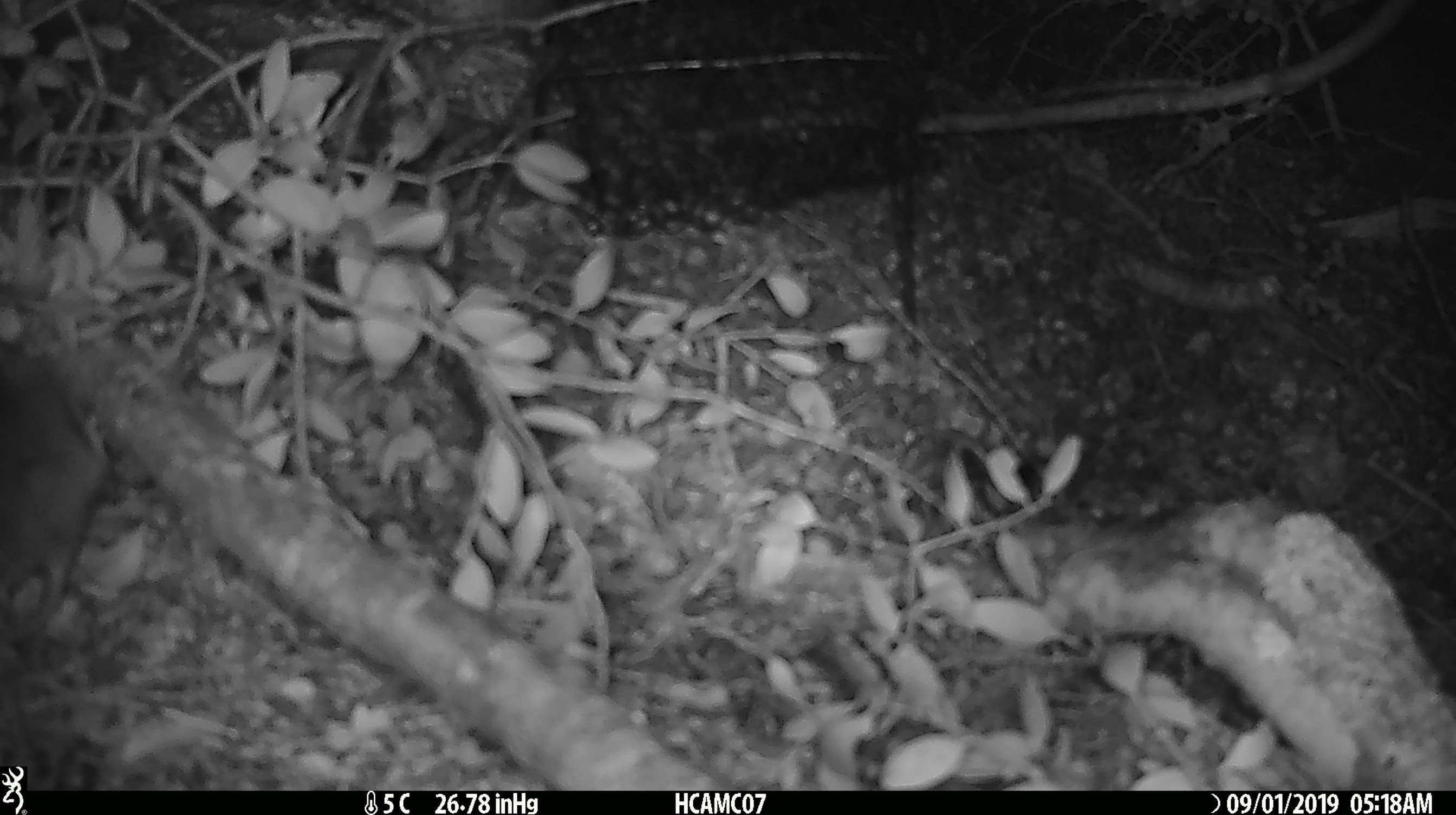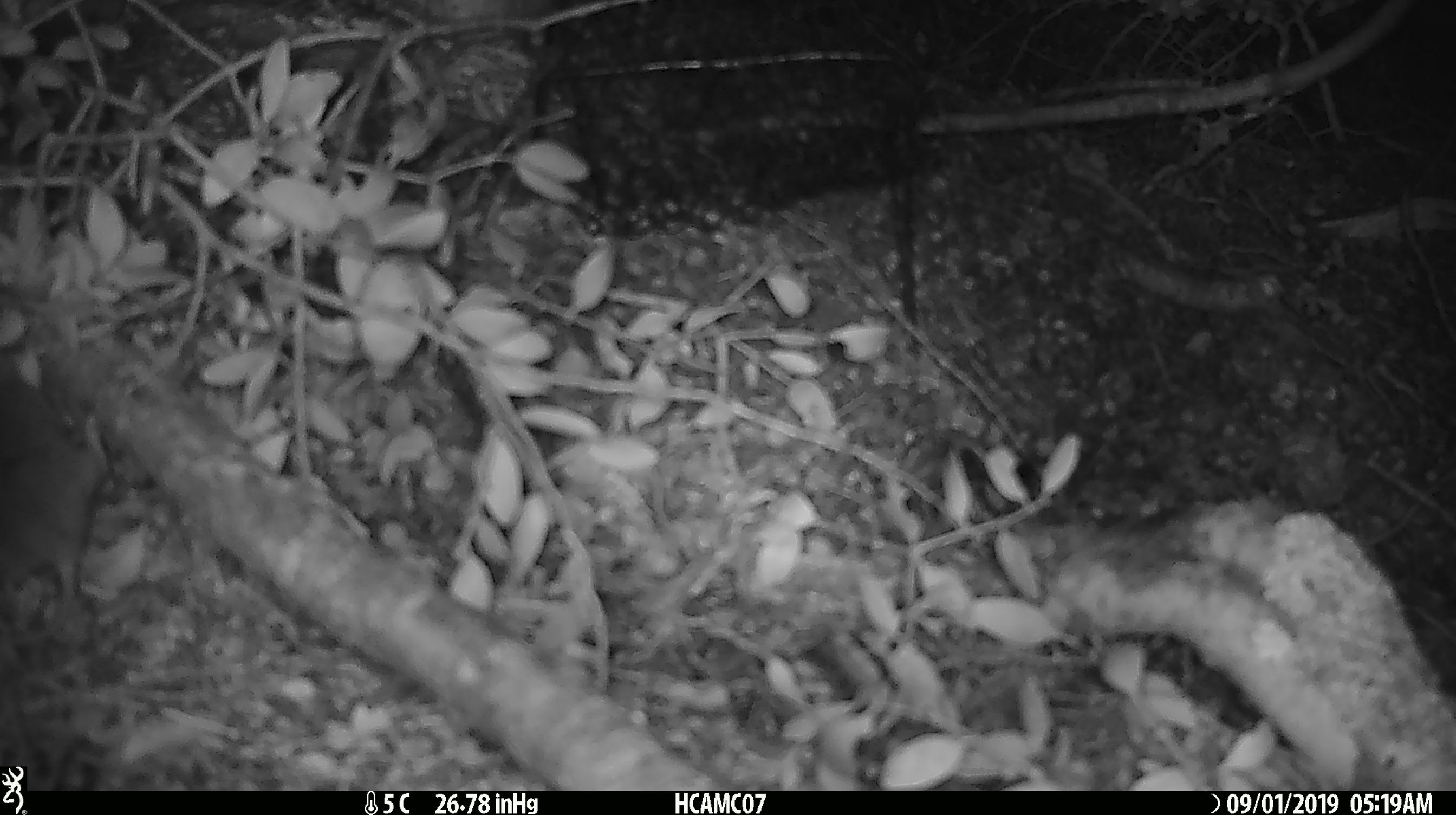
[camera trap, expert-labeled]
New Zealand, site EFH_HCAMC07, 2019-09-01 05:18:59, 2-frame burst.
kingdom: Animalia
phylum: Chordata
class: Mammalia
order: Rodentia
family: Muridae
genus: Mus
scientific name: Mus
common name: mouse